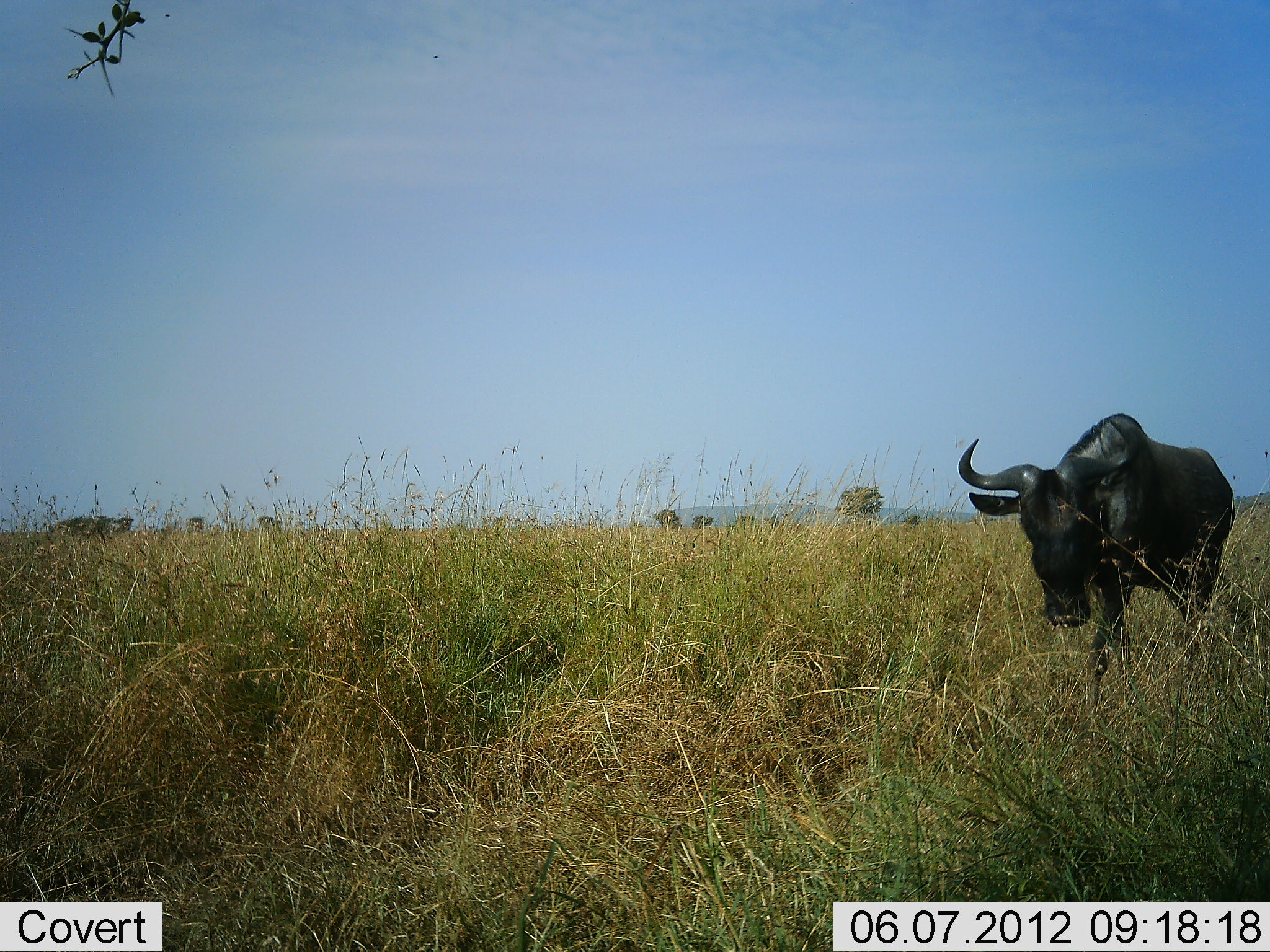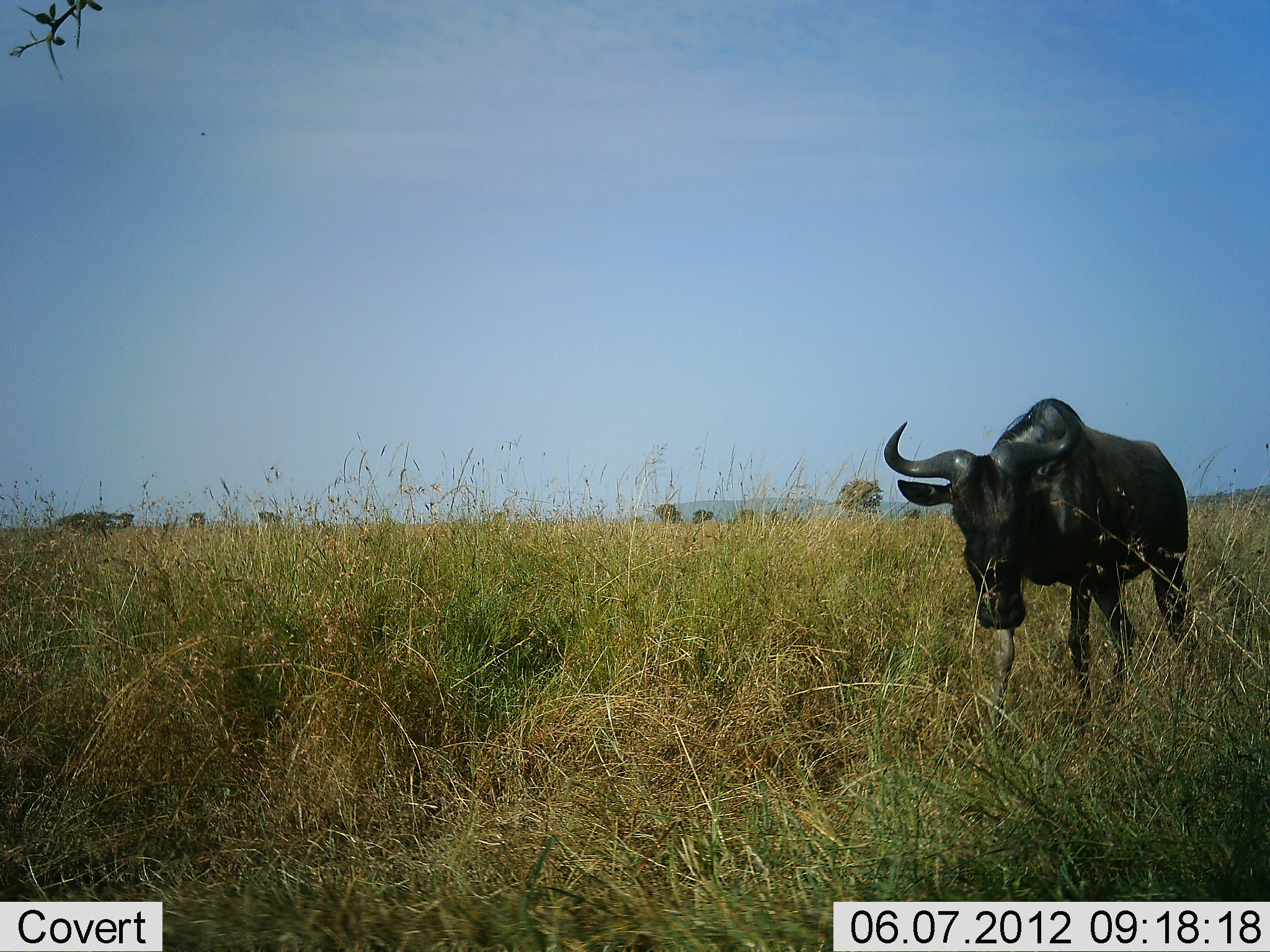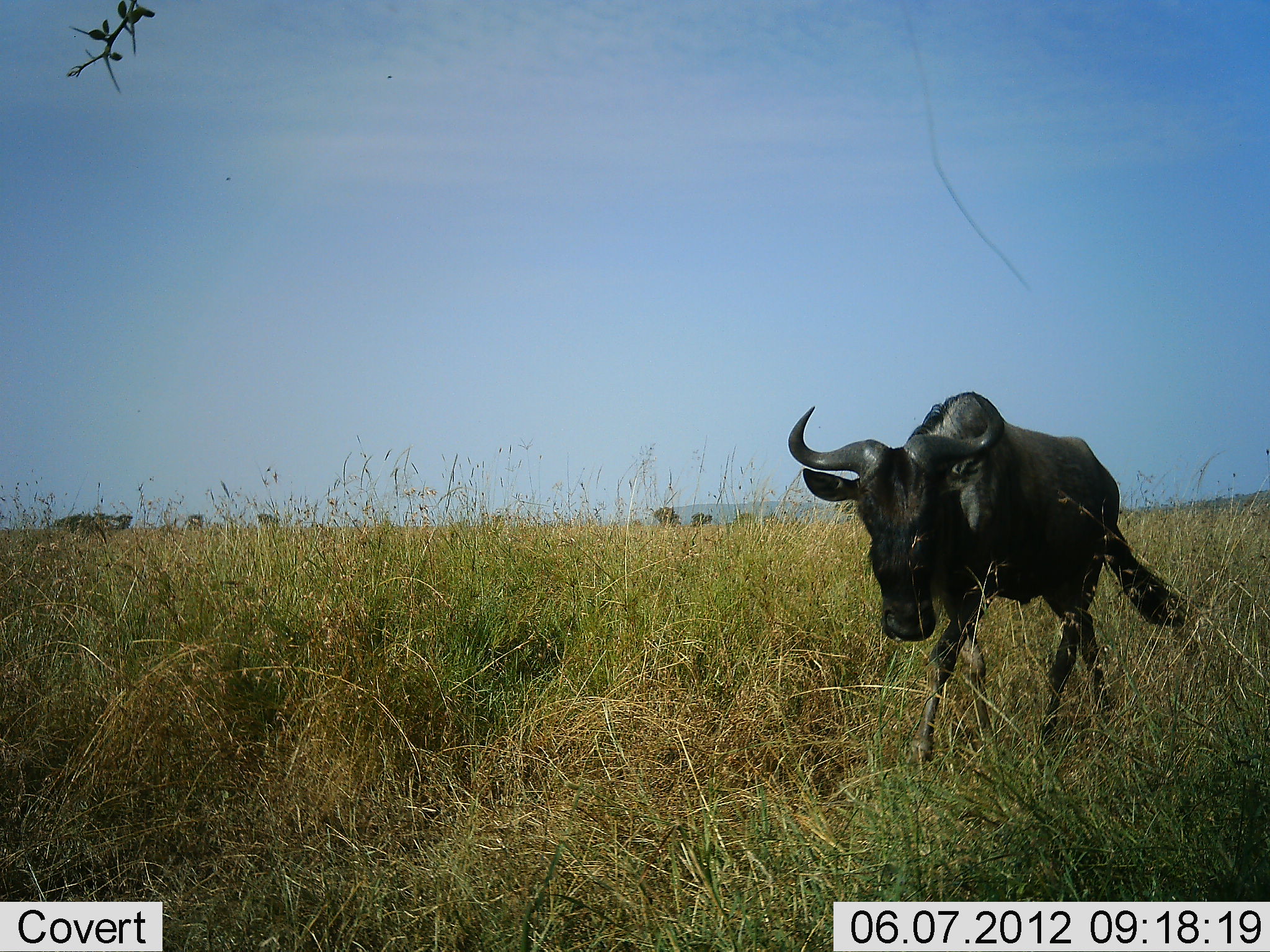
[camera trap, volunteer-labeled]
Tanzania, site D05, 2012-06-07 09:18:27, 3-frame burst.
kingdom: Animalia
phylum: Chordata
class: Mammalia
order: Artiodactyla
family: Bovidae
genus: Connochaetes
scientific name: Connochaetes taurinus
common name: blue wildebeest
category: wildebeest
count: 1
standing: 9%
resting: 0%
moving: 91%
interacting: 0%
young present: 0%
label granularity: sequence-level